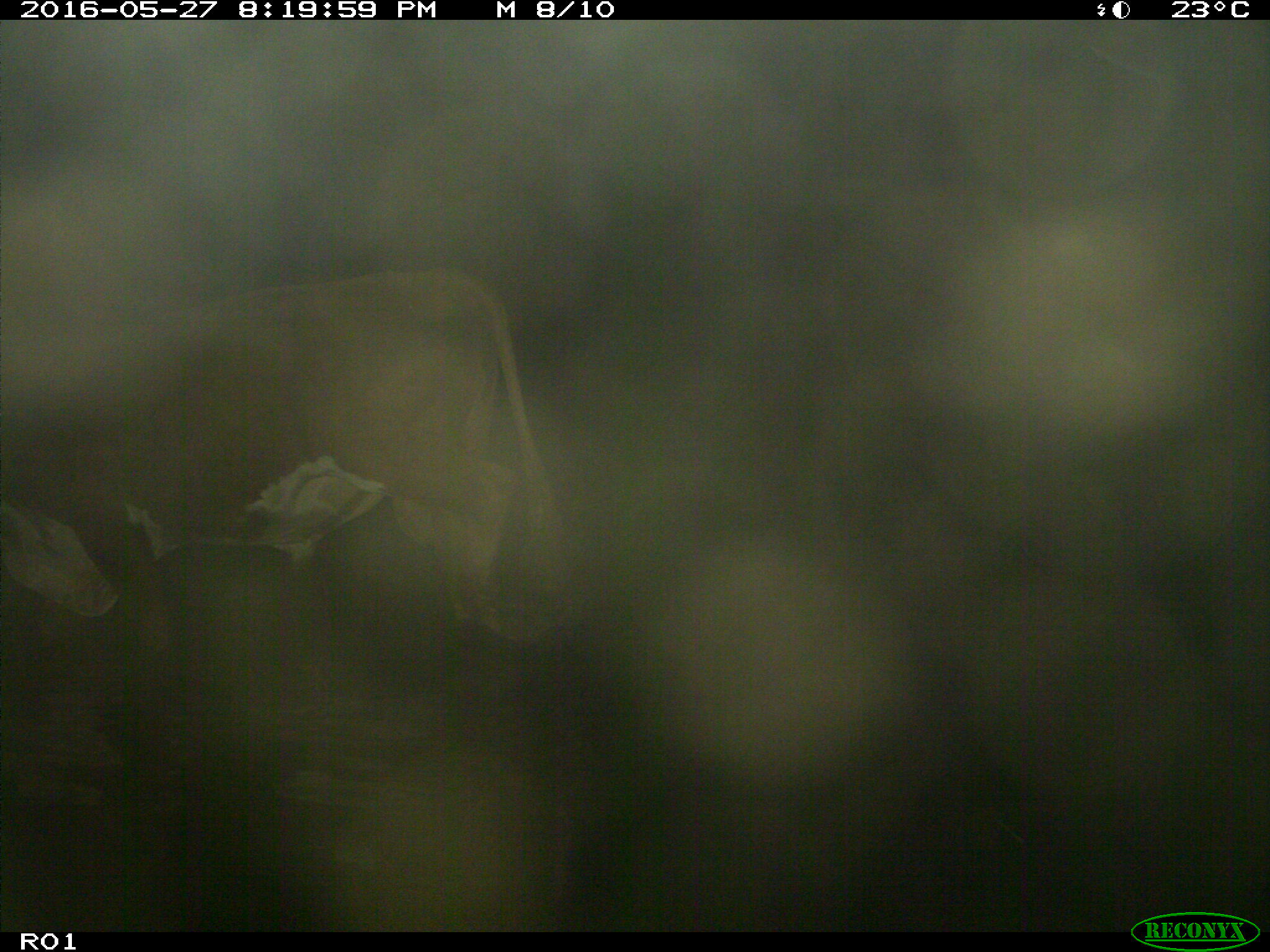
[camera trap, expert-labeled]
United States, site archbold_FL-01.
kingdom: Animalia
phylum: Chordata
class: Mammalia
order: Artiodactyla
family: Bovidae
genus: Bos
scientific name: Bos taurus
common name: domestic cow